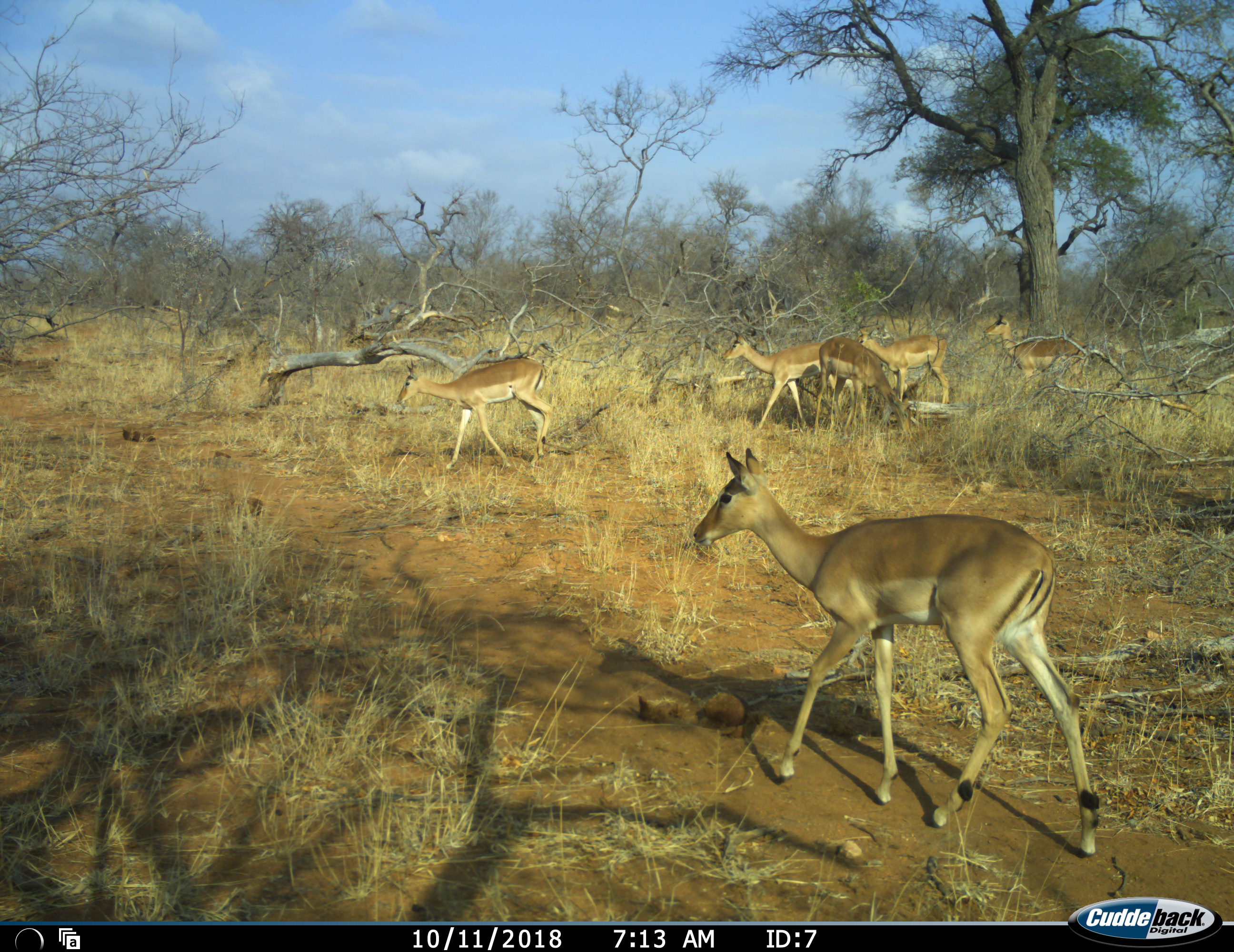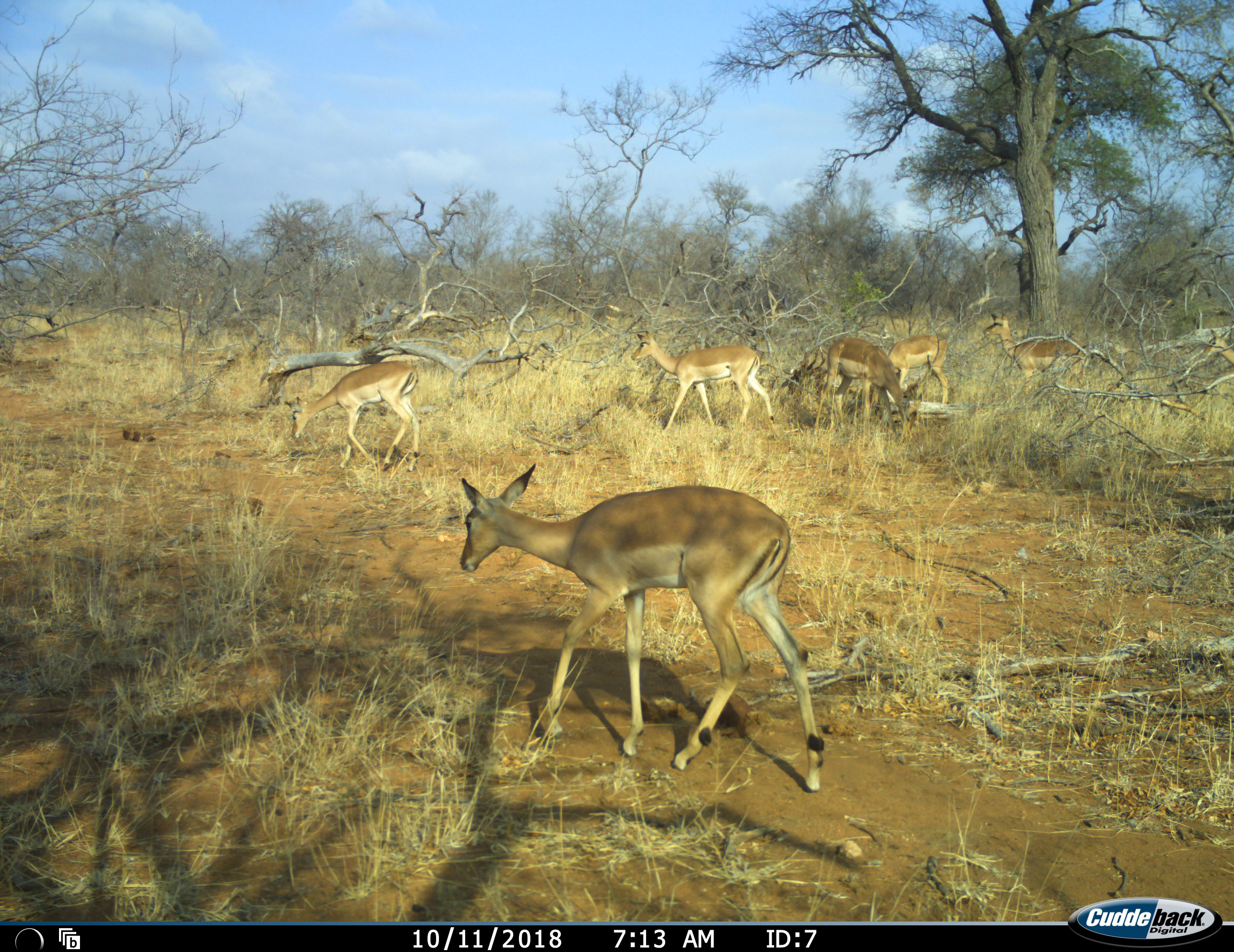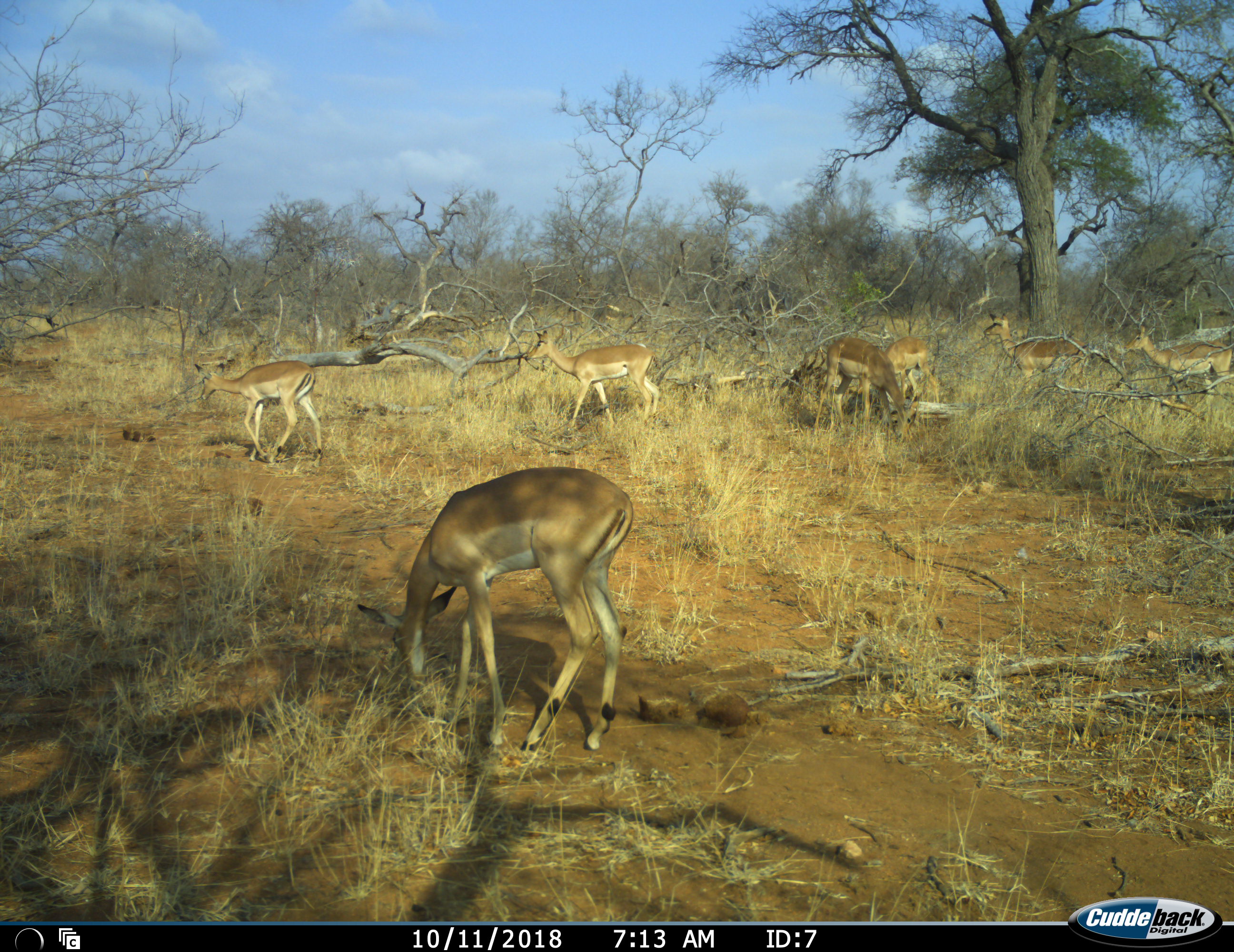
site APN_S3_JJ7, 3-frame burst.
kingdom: Animalia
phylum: Chordata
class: Mammalia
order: Artiodactyla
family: Bovidae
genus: Aepyceros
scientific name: Aepyceros melampus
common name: impala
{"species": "impala (Aepyceros melampus)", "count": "7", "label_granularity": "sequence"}